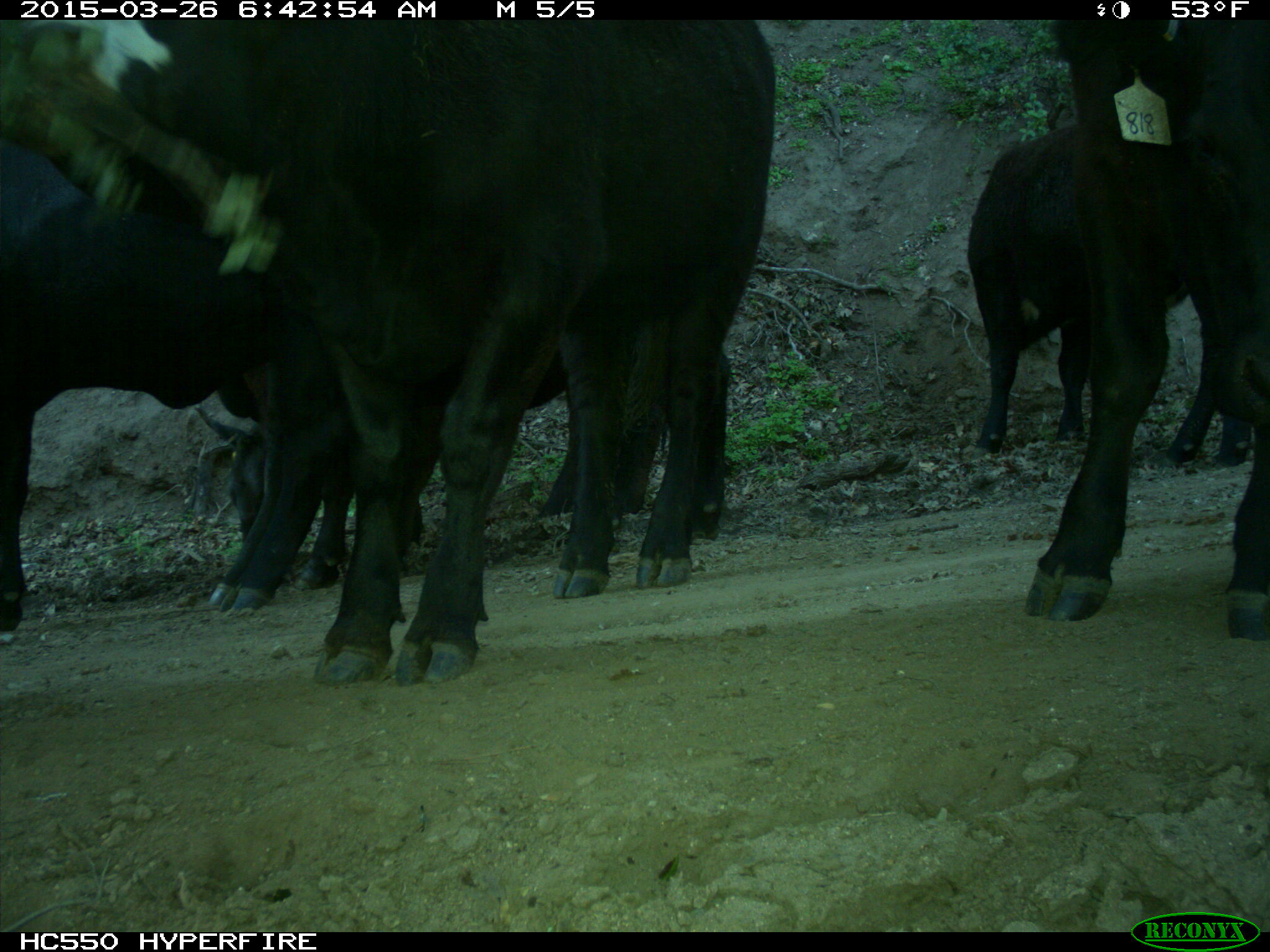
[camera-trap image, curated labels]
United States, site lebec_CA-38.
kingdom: Animalia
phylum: Chordata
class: Mammalia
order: Artiodactyla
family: Bovidae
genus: Bos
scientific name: Bos taurus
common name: domestic cow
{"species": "Bos taurus (domestic cow)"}